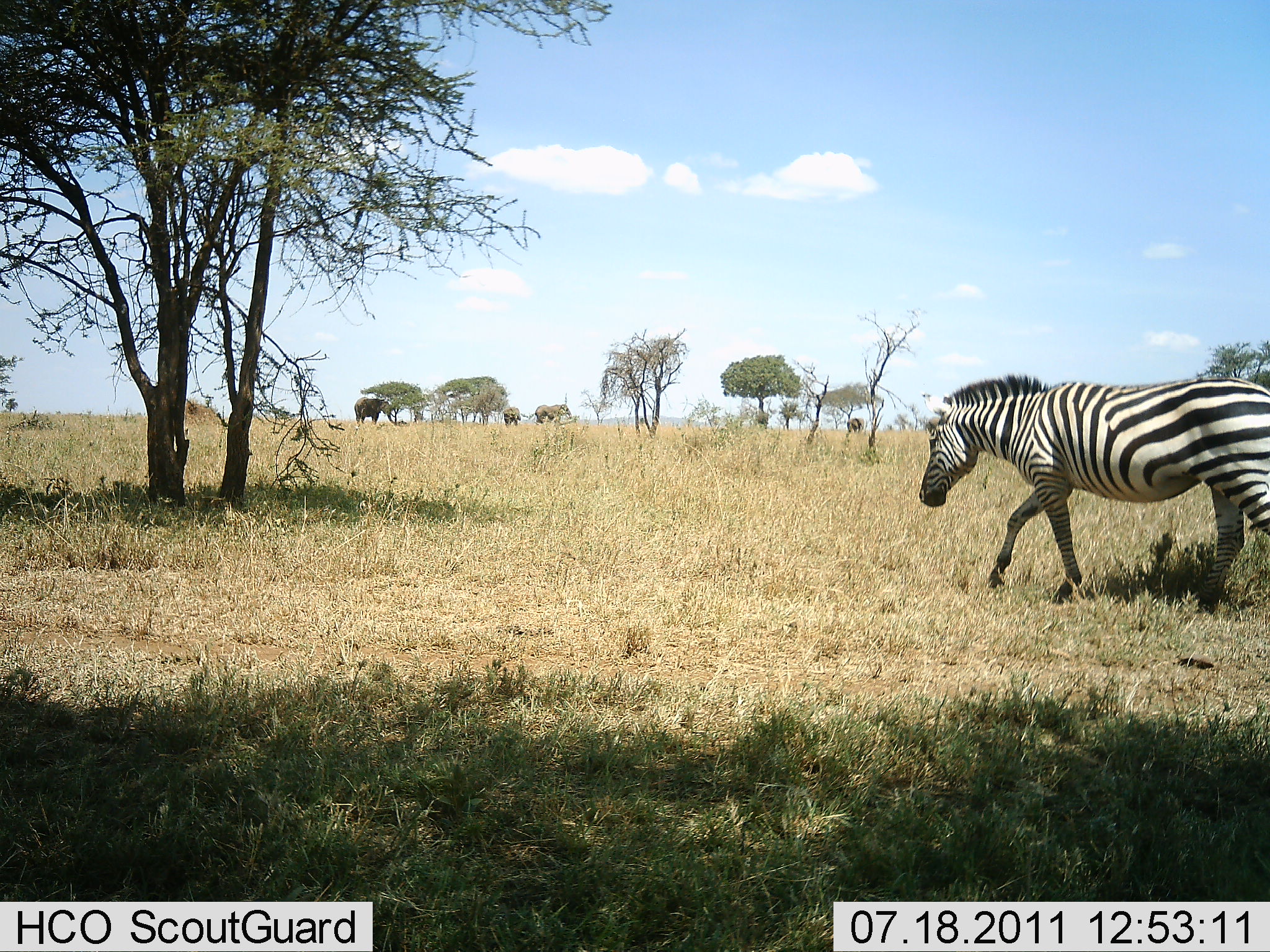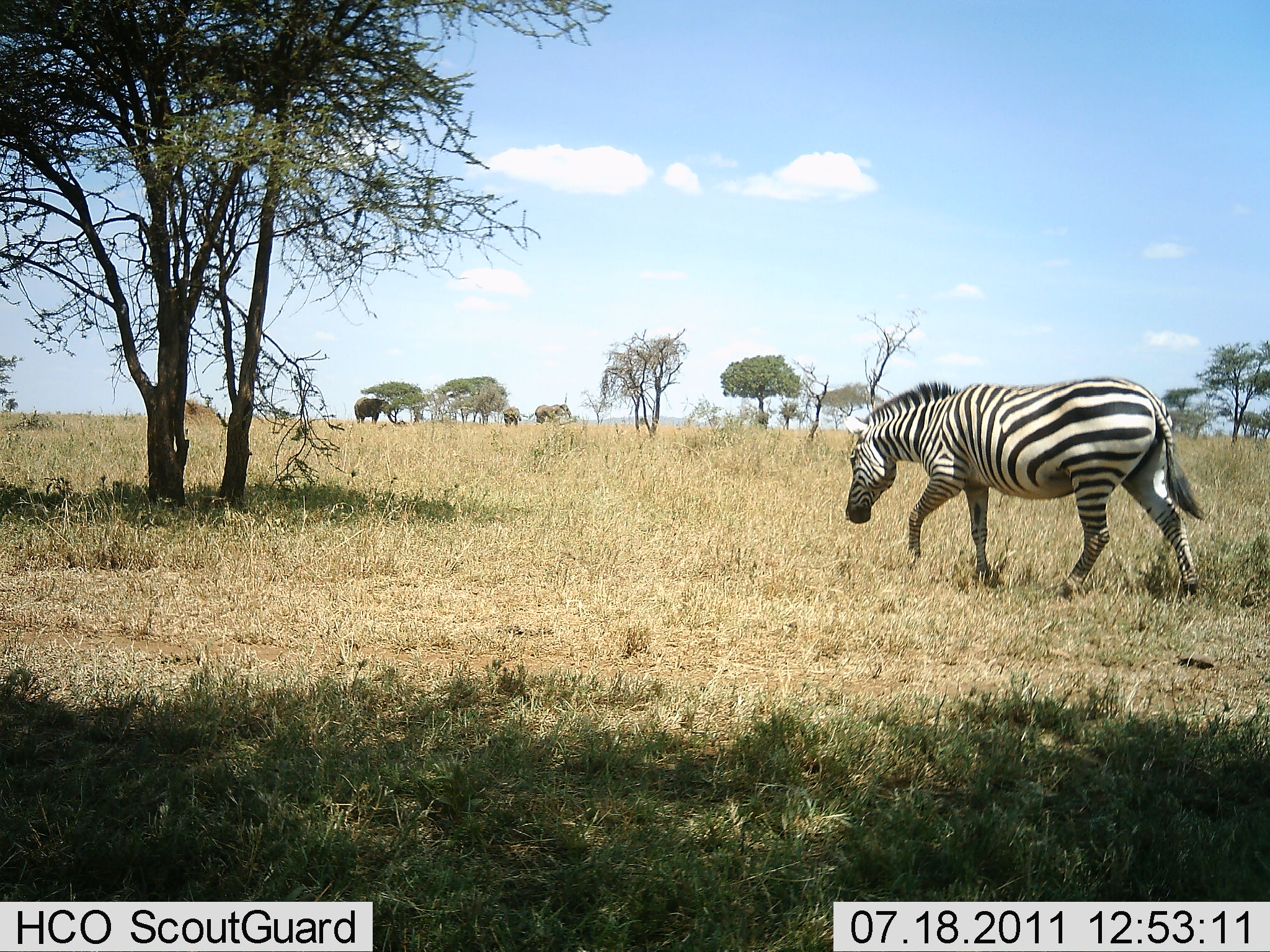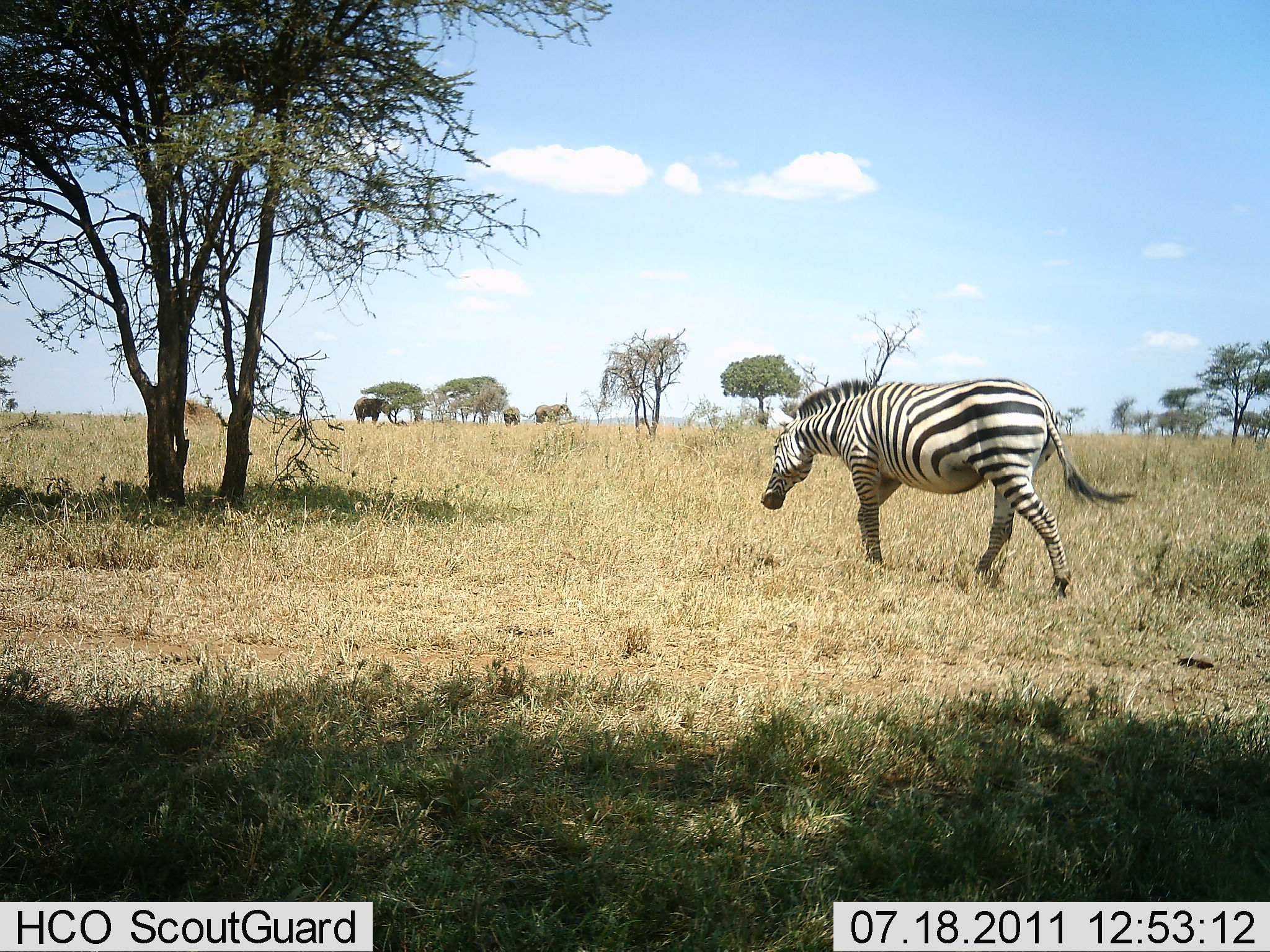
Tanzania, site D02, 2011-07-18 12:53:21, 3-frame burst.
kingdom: Animalia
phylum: Chordata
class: Mammalia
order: Proboscidea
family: Elephantidae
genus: Loxodonta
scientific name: Loxodonta africana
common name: african bush elephant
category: elephant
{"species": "elephant (african bush elephant) (Loxodonta africana)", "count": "3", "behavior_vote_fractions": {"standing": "100%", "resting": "0%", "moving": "0%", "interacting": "0%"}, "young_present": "0%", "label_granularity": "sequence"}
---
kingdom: Animalia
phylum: Chordata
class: Mammalia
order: Perissodactyla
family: Equidae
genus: Equus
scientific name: Equus quagga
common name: plains zebra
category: zebra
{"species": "zebra (plains zebra) (Equus quagga)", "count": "1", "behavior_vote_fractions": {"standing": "7%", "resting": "0%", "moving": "93%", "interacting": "0%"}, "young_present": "0%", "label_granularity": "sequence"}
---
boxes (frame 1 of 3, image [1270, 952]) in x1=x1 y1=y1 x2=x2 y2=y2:
animal: x1=919 y1=374 x2=1270 y2=615; x1=354 y1=397 x2=395 y2=425; x1=543 y1=404 x2=572 y2=425; x1=535 y1=404 x2=549 y2=425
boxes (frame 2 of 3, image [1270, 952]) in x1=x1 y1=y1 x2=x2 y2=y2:
animal: x1=845 y1=380 x2=1208 y2=516; x1=354 y1=397 x2=395 y2=425; x1=543 y1=404 x2=572 y2=425; x1=535 y1=404 x2=549 y2=425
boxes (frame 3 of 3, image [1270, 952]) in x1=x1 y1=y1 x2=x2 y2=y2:
animal: x1=762 y1=377 x2=1135 y2=600; x1=350 y1=397 x2=395 y2=425; x1=543 y1=404 x2=572 y2=425; x1=535 y1=404 x2=549 y2=425